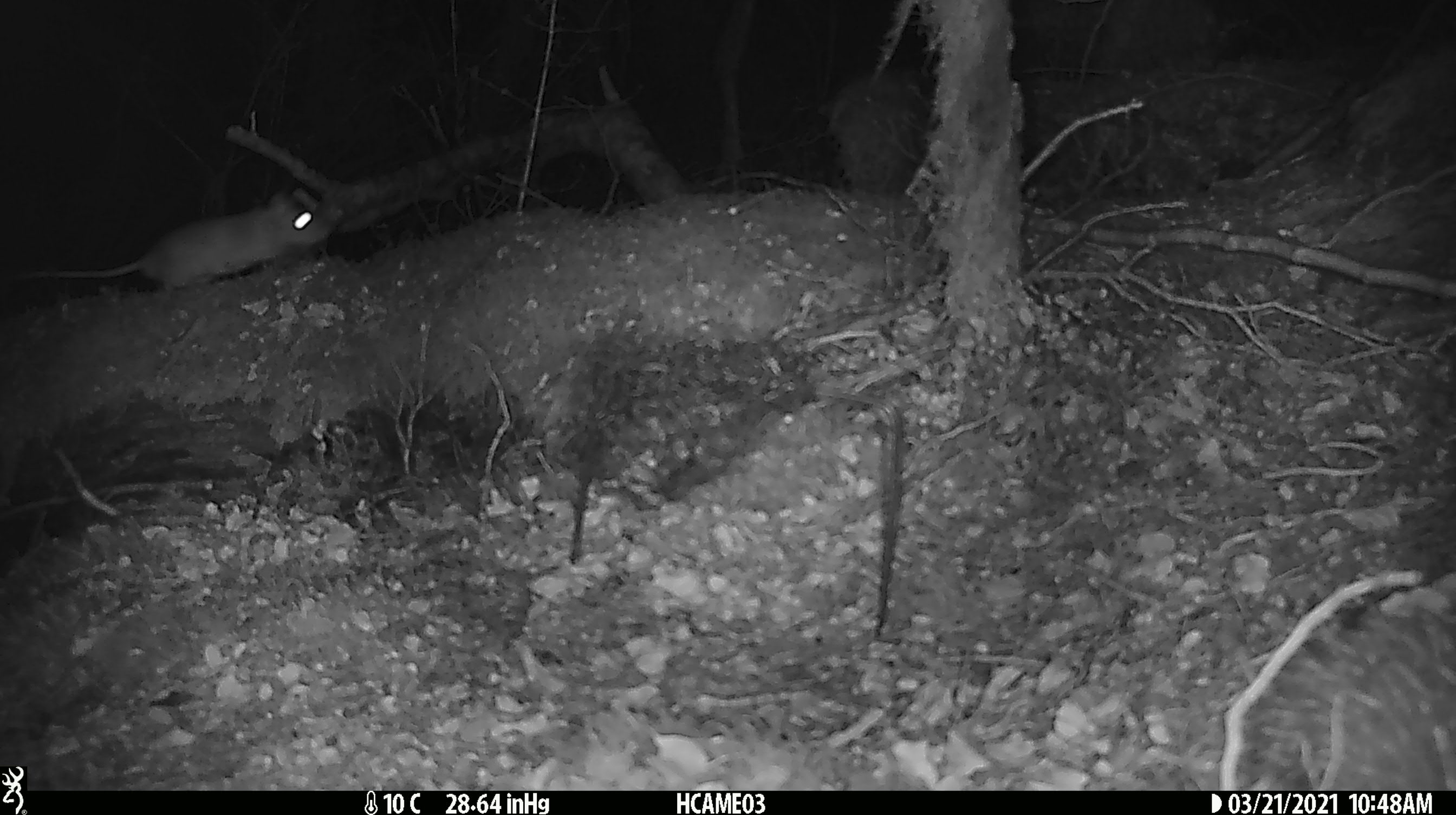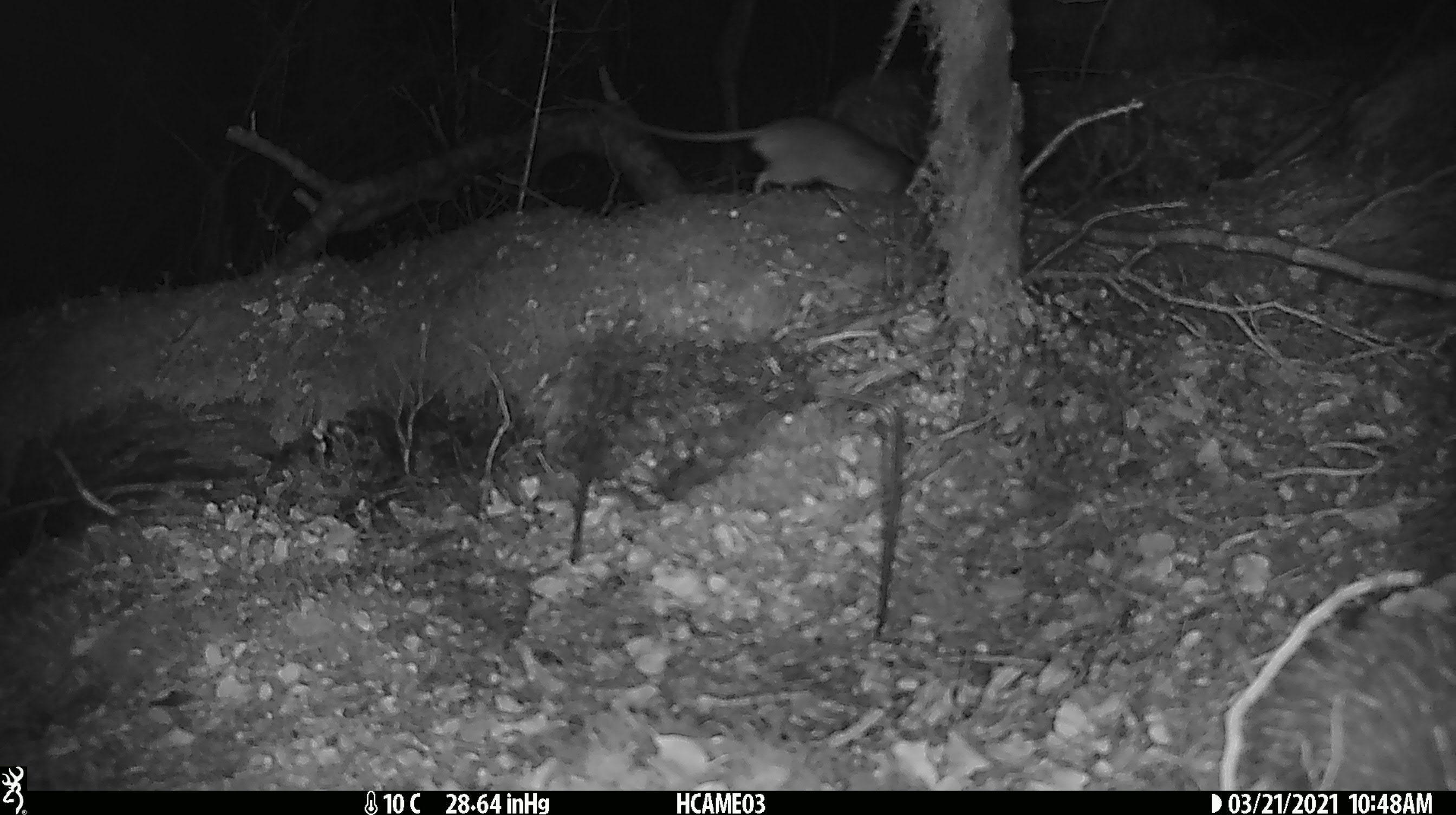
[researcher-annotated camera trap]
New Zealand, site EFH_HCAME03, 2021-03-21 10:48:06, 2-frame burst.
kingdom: Animalia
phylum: Chordata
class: Mammalia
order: Rodentia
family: Muridae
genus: Rattus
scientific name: Rattus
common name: rat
Rat (Rattus).